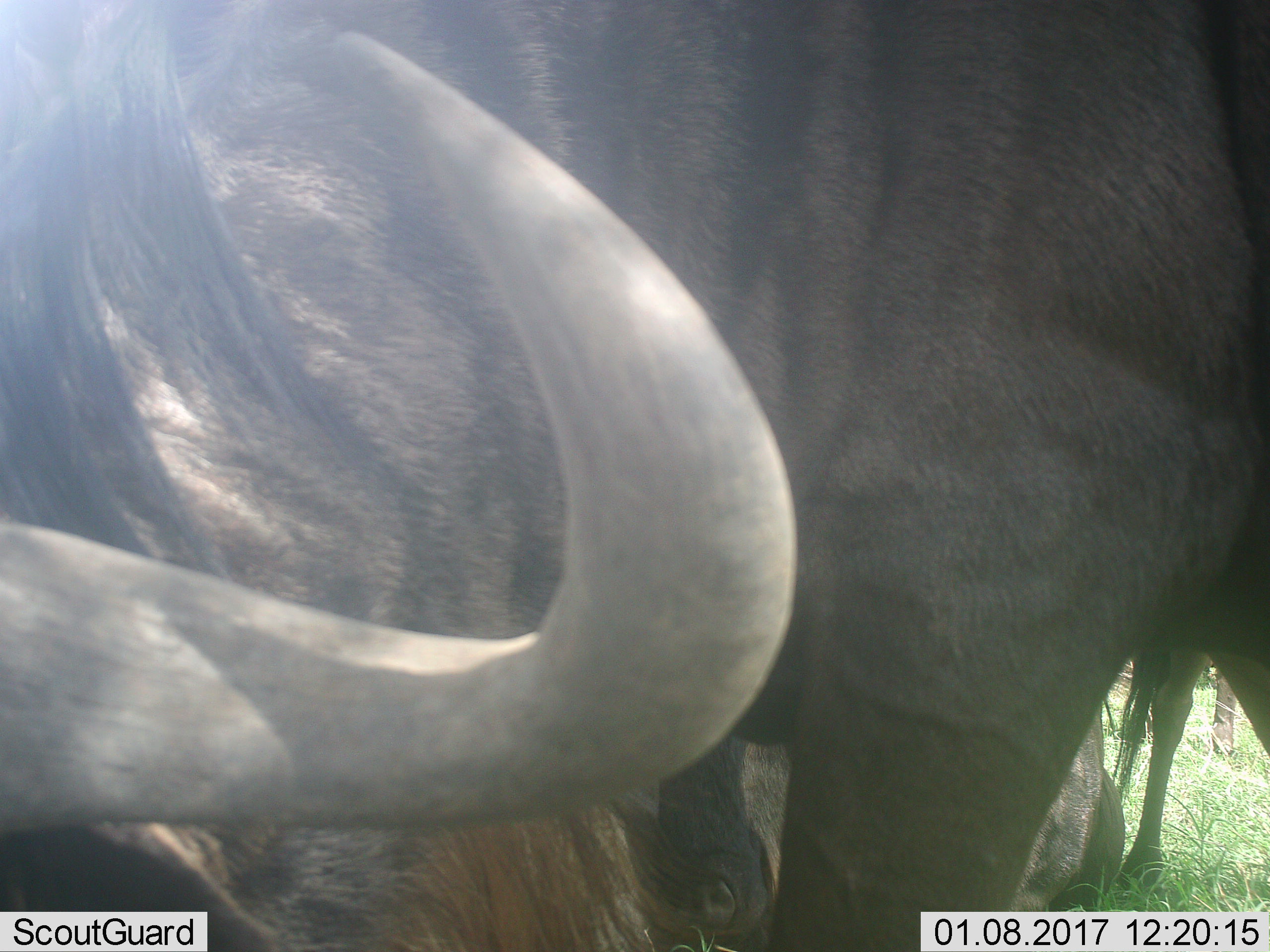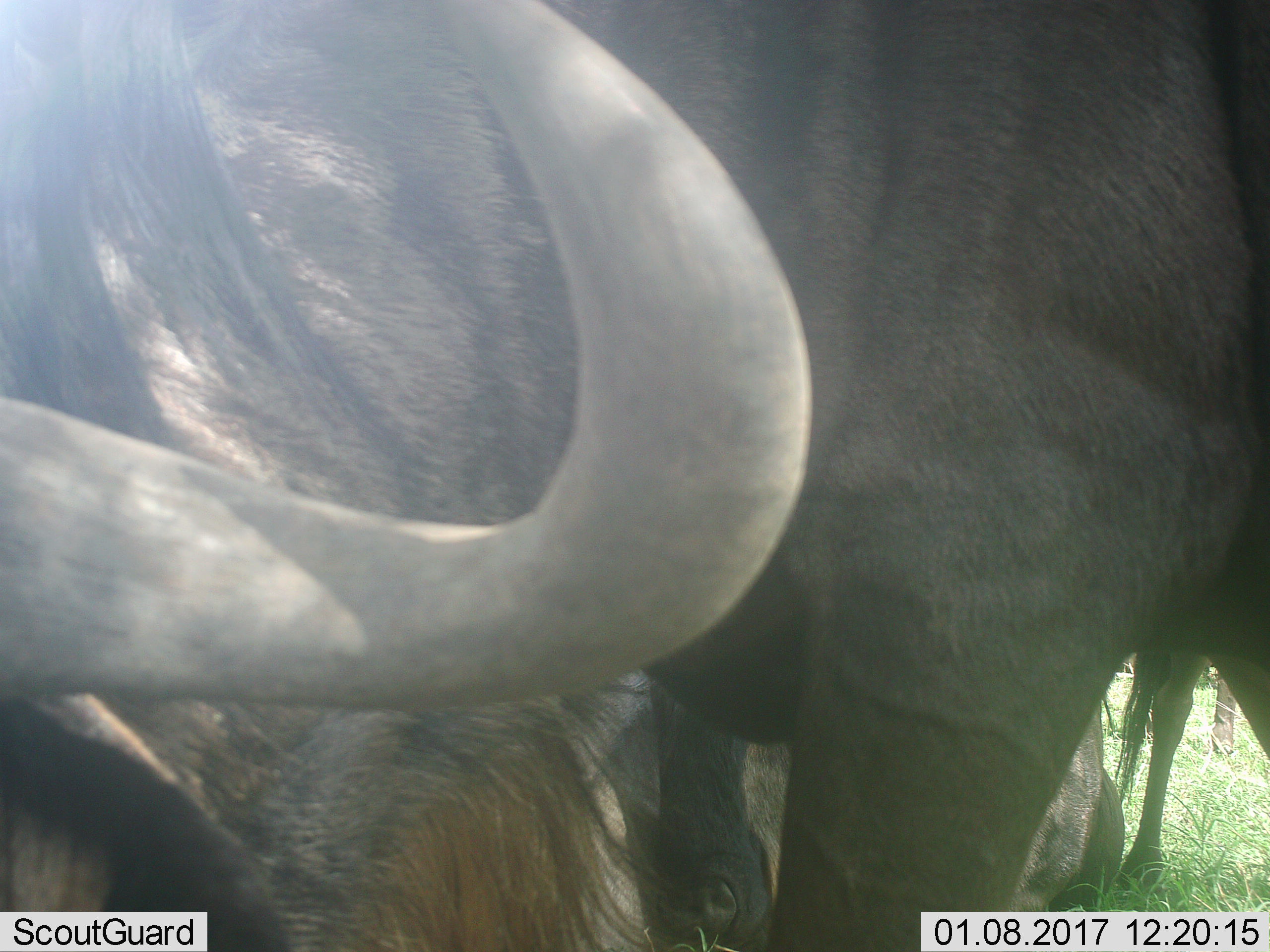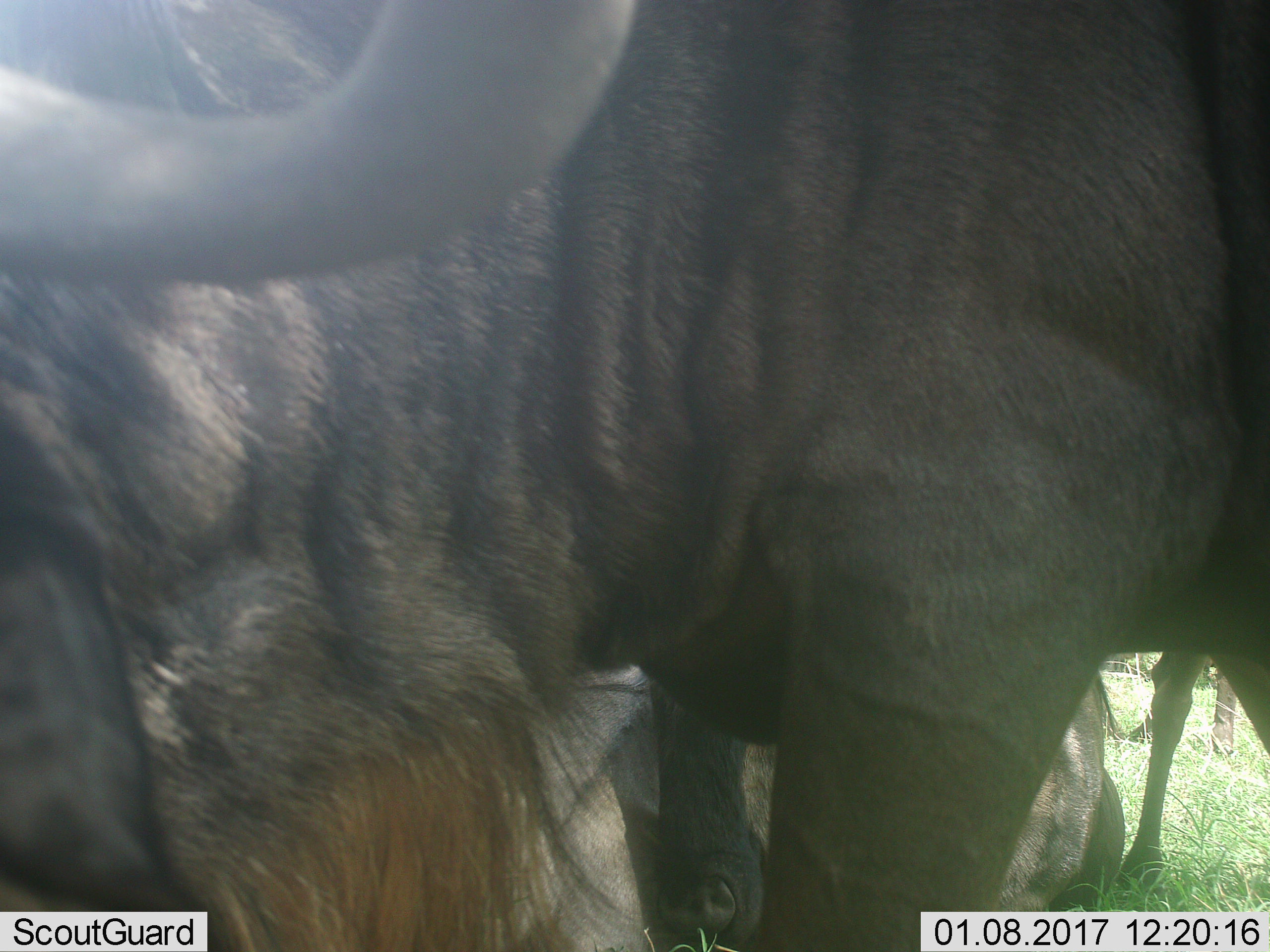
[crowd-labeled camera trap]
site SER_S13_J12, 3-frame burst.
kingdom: Animalia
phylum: Chordata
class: Mammalia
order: Artiodactyla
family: Bovidae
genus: Connochaetes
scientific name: Connochaetes taurinus taurinus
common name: blue wildebeest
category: wildebeestblue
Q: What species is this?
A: Wildebeestblue (blue wildebeest) (Connochaetes taurinus taurinus).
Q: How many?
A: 3.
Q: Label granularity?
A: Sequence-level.